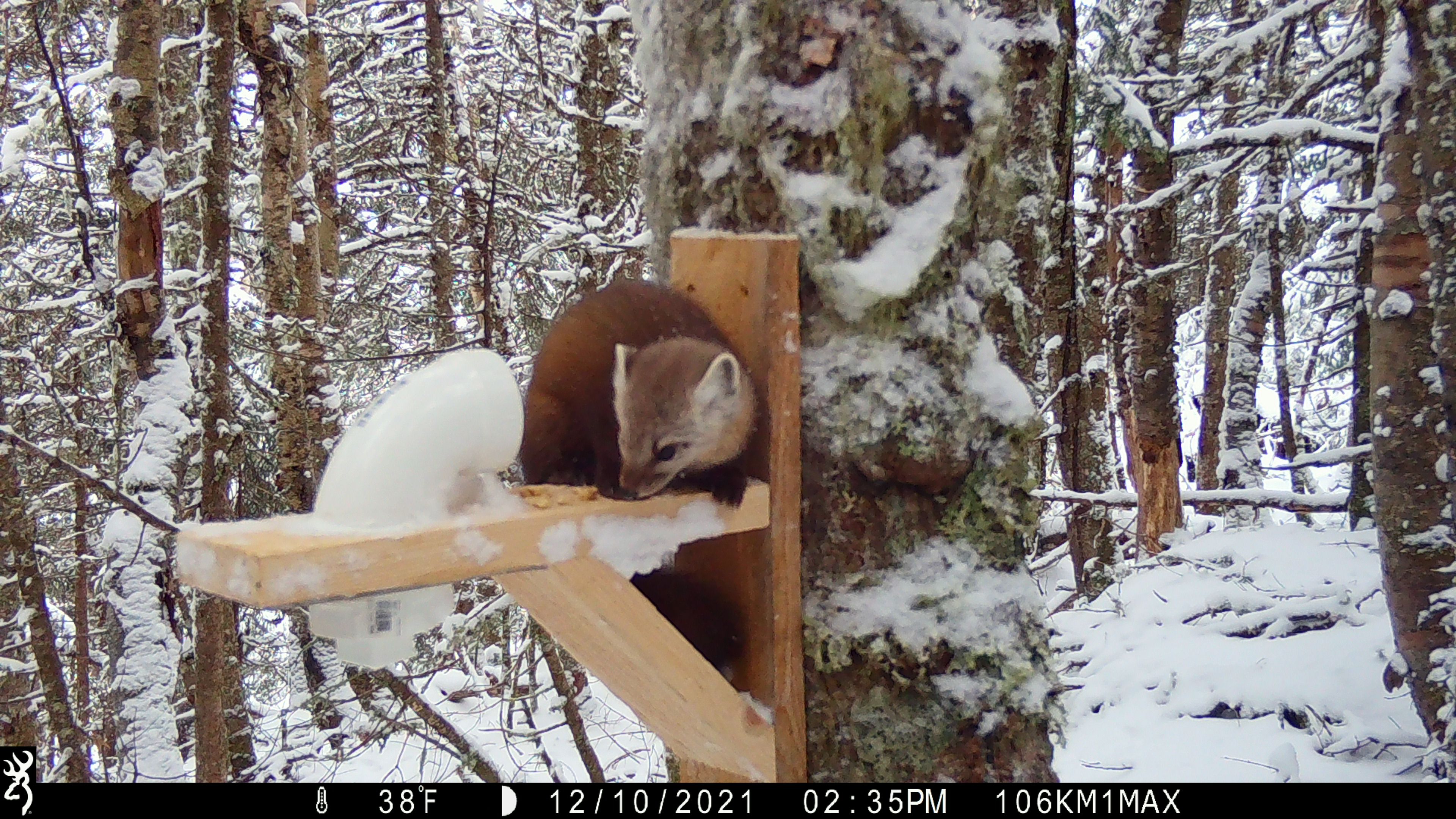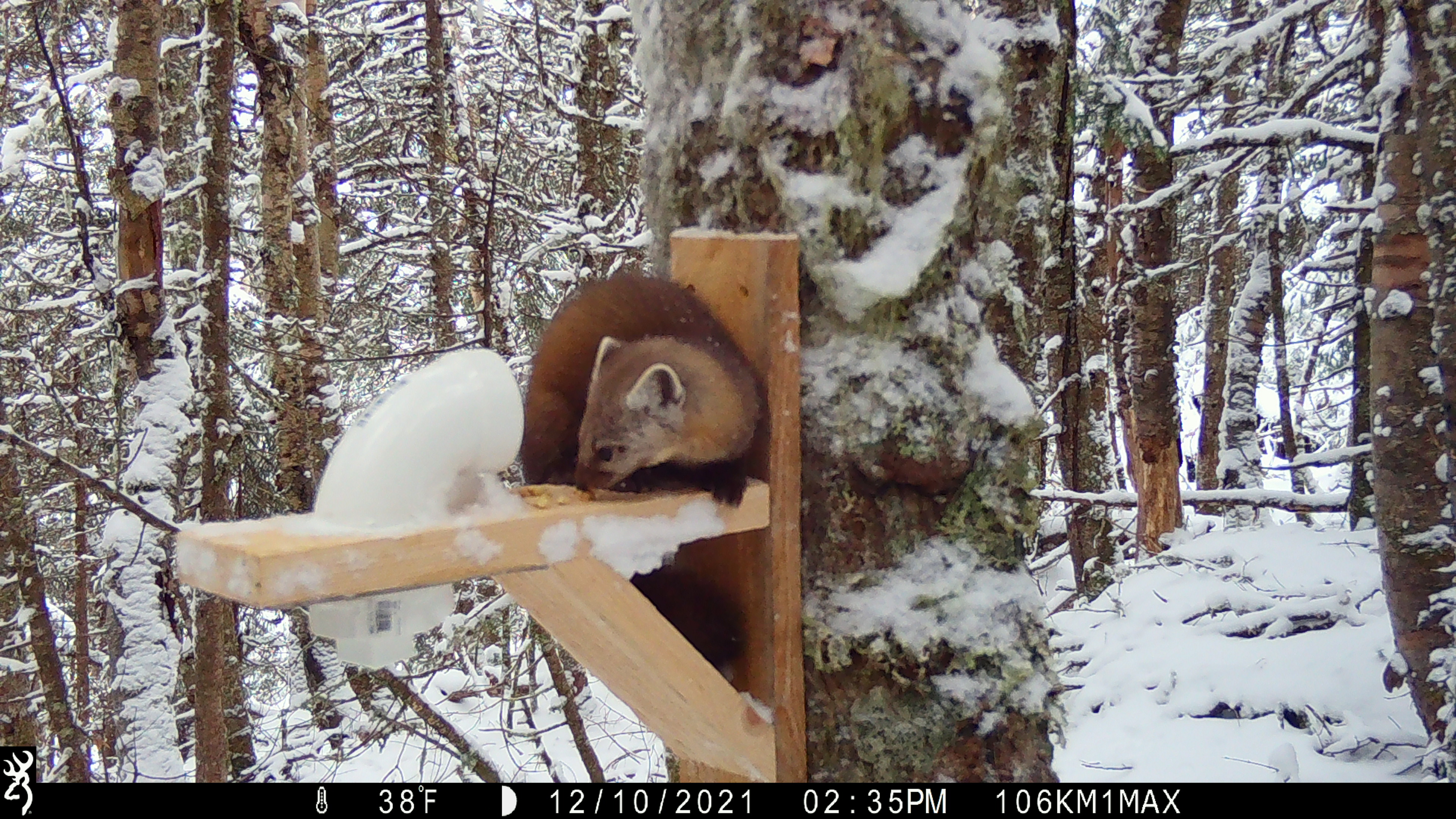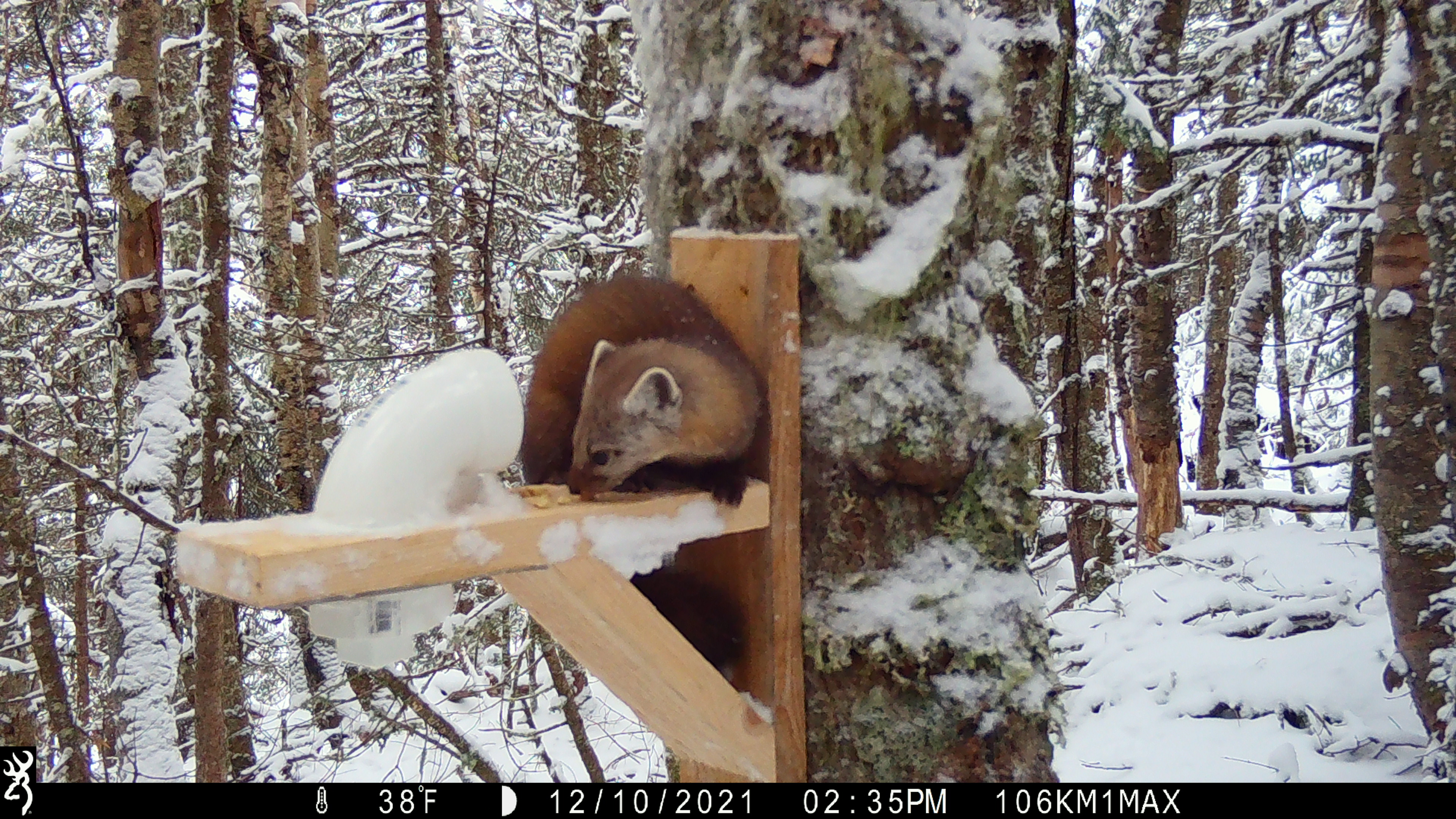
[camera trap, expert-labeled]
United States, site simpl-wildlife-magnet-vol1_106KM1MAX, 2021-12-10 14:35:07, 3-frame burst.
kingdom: Animalia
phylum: Chordata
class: Mammalia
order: Carnivora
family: Mustelidae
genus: Martes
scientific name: Martes americana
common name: american marten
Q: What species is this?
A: American marten (Martes americana).